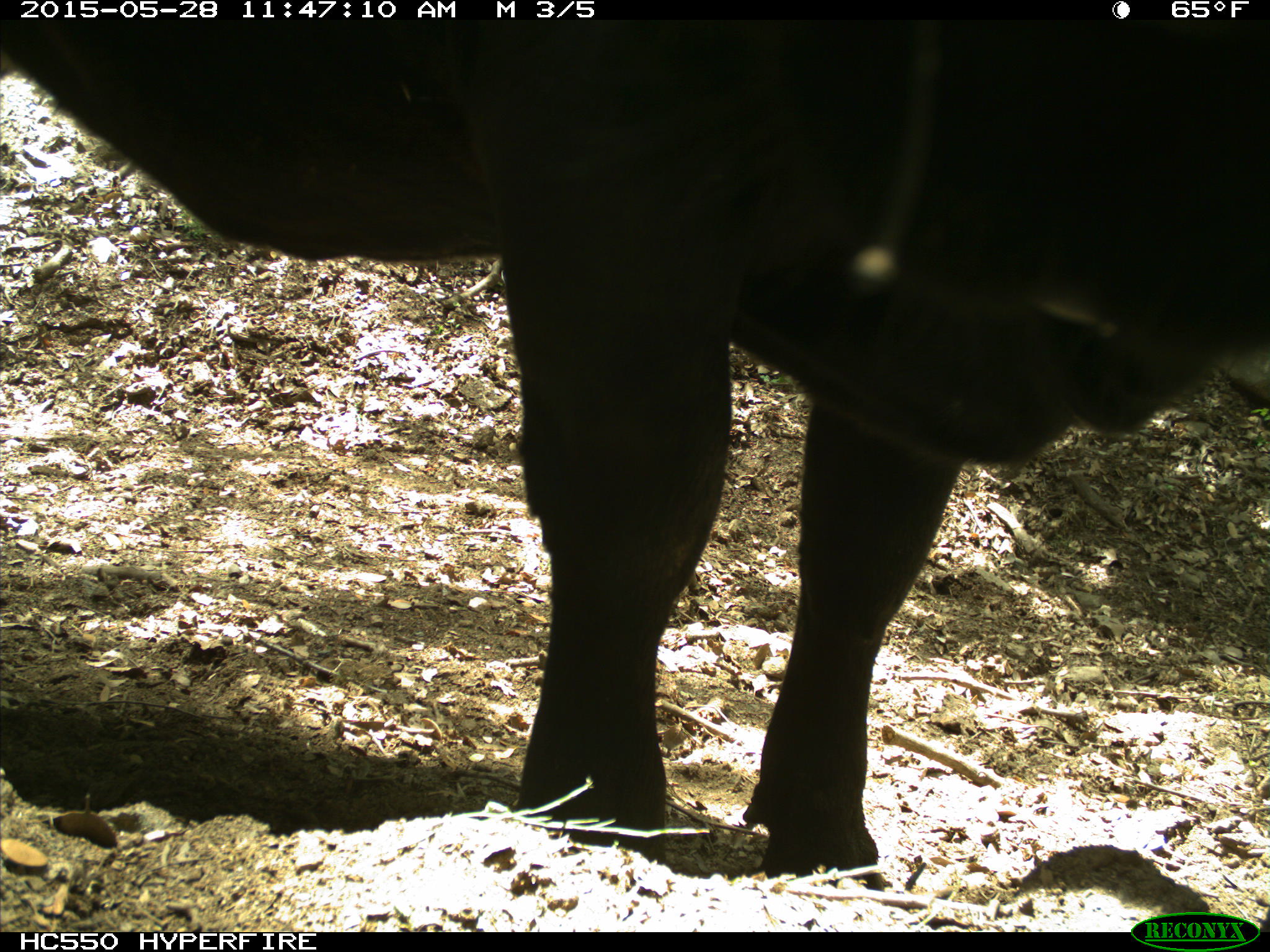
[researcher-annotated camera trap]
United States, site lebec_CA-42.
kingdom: Animalia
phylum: Chordata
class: Mammalia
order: Artiodactyla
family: Bovidae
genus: Bos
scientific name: Bos taurus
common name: domestic cow